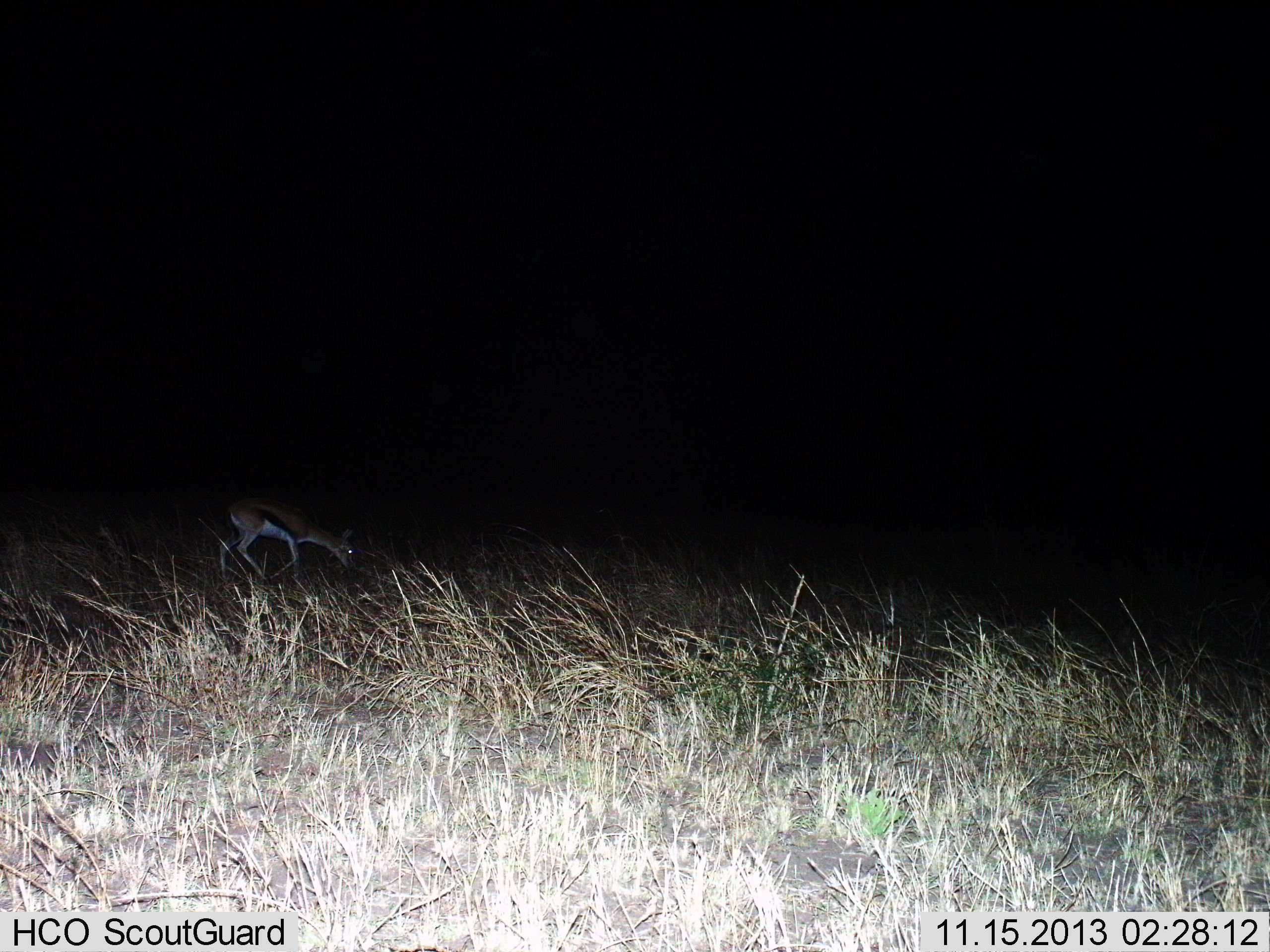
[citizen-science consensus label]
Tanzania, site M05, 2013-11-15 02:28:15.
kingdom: Animalia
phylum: Chordata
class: Mammalia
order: Artiodactyla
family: Bovidae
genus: Eudorcas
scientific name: Eudorcas thomsonii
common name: thomson's gazelle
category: gazellethomsons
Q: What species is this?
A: Gazellethomsons (thomson's gazelle) (Eudorcas thomsonii).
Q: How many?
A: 1.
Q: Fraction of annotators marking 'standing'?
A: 0%.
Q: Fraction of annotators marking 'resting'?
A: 0%.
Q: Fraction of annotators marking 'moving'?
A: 20%.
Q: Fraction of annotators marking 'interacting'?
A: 0%.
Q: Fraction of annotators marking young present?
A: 0%.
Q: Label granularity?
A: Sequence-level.